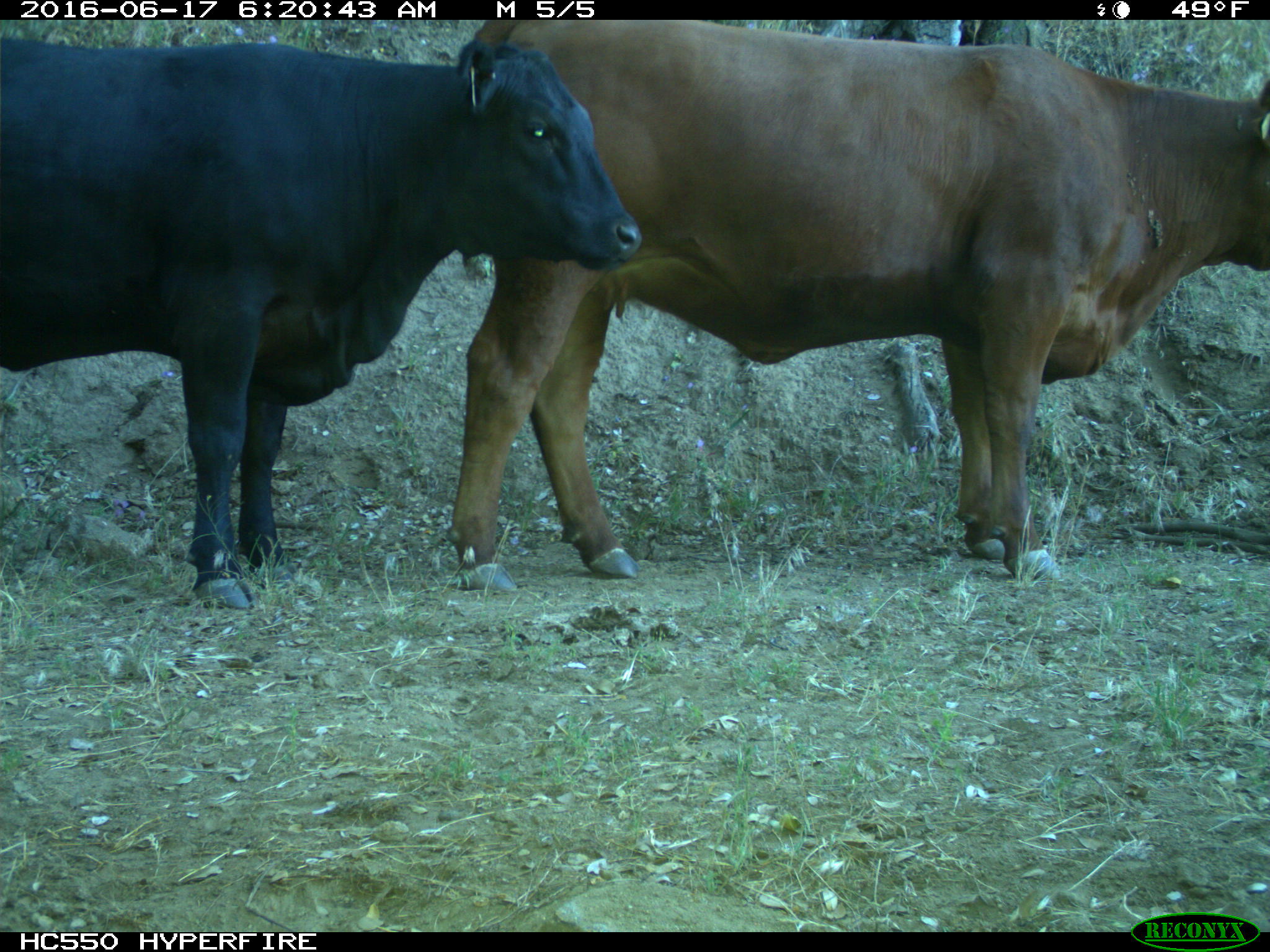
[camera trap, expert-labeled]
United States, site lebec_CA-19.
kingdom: Animalia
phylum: Chordata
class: Mammalia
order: Artiodactyla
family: Bovidae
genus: Bos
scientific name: Bos taurus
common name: domestic cow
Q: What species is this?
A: Bos taurus (domestic cow).